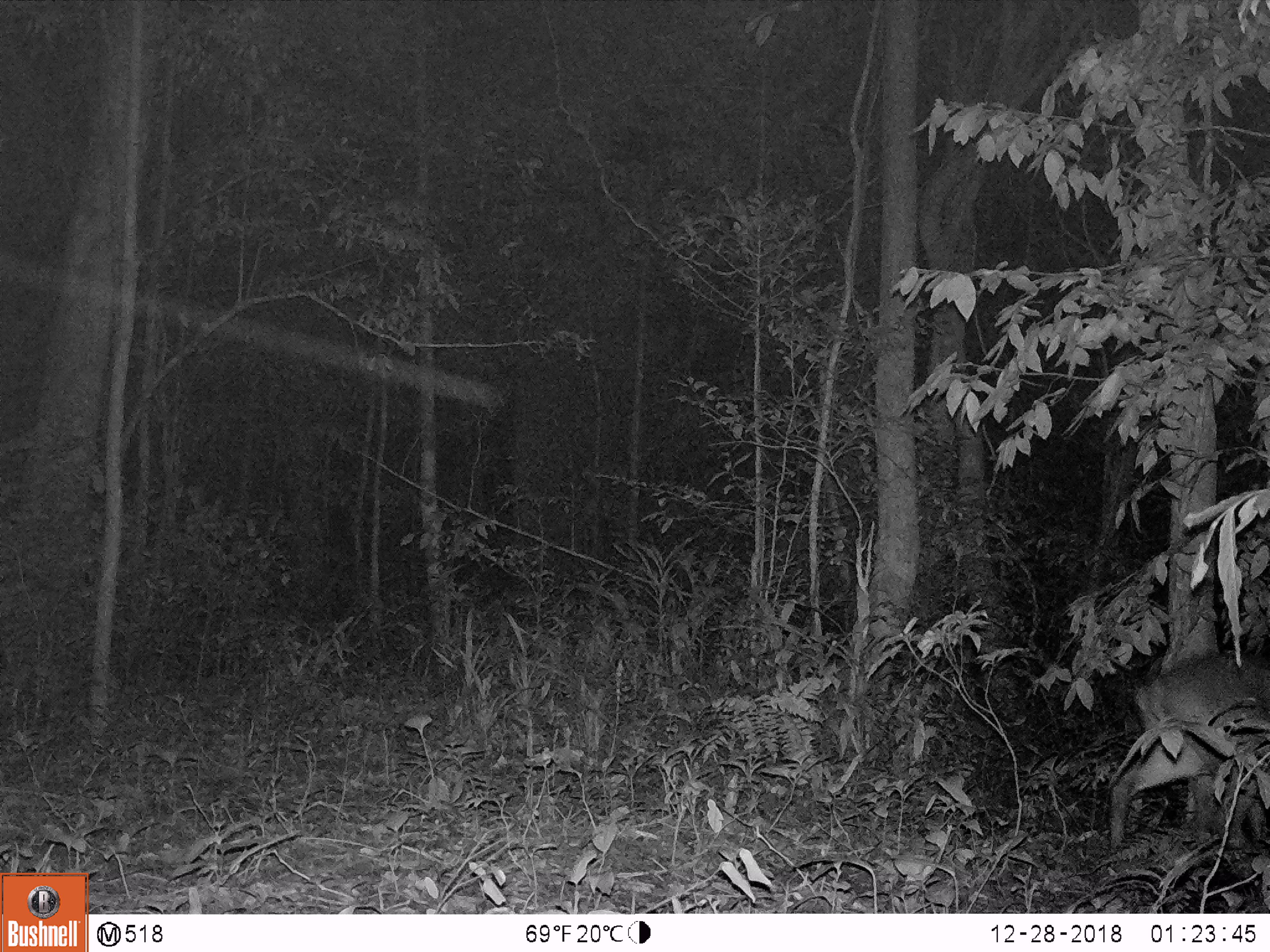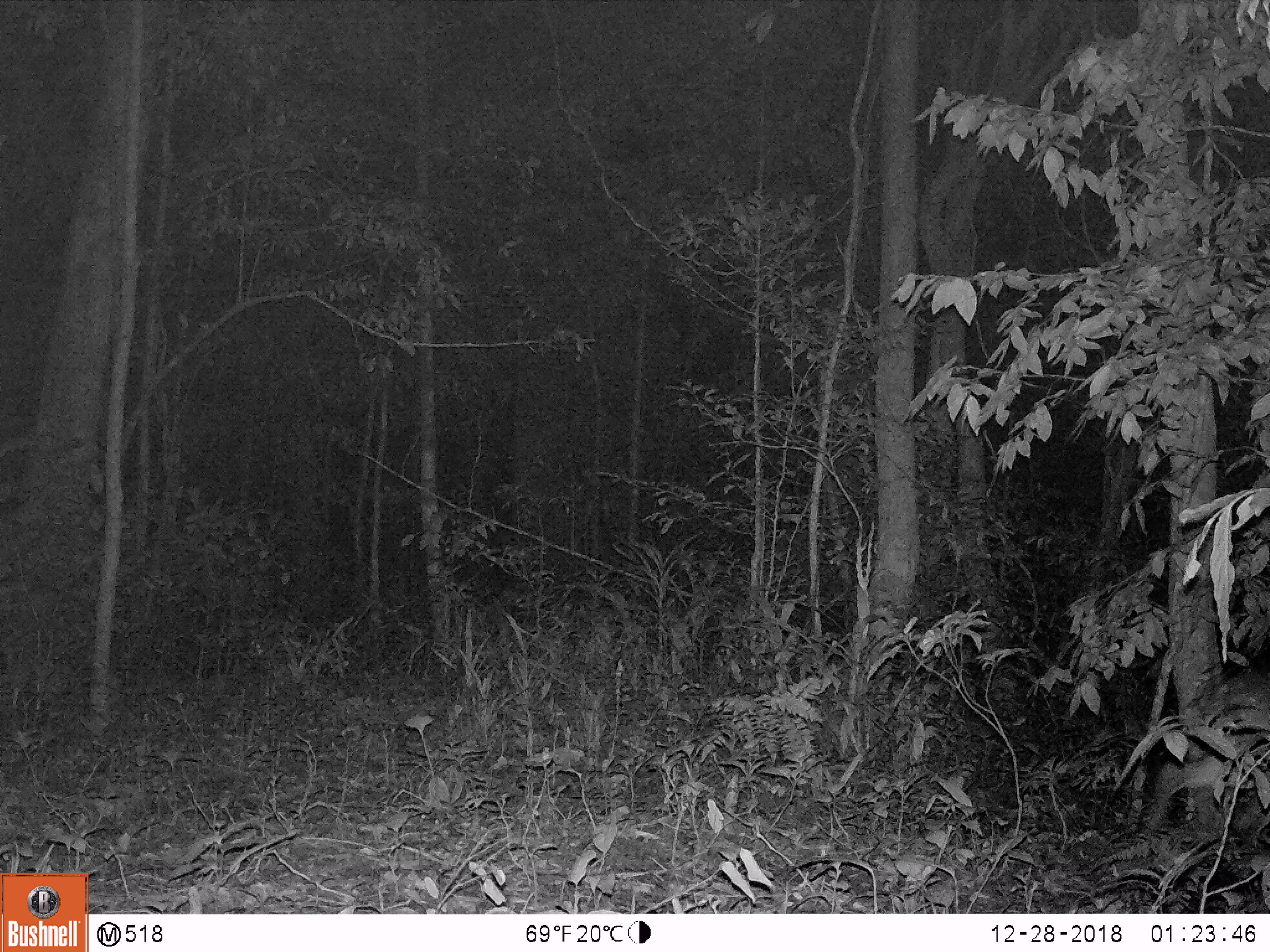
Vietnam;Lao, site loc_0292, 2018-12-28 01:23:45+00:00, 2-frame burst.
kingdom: Animalia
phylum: Chordata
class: Mammalia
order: Artiodactyla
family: Cervidae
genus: Muntiacus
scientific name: Muntiacus vuquangensis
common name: large-antlered muntjac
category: large antlered muntjac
Large antlered muntjac (large-antlered muntjac) (Muntiacus vuquangensis). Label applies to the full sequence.